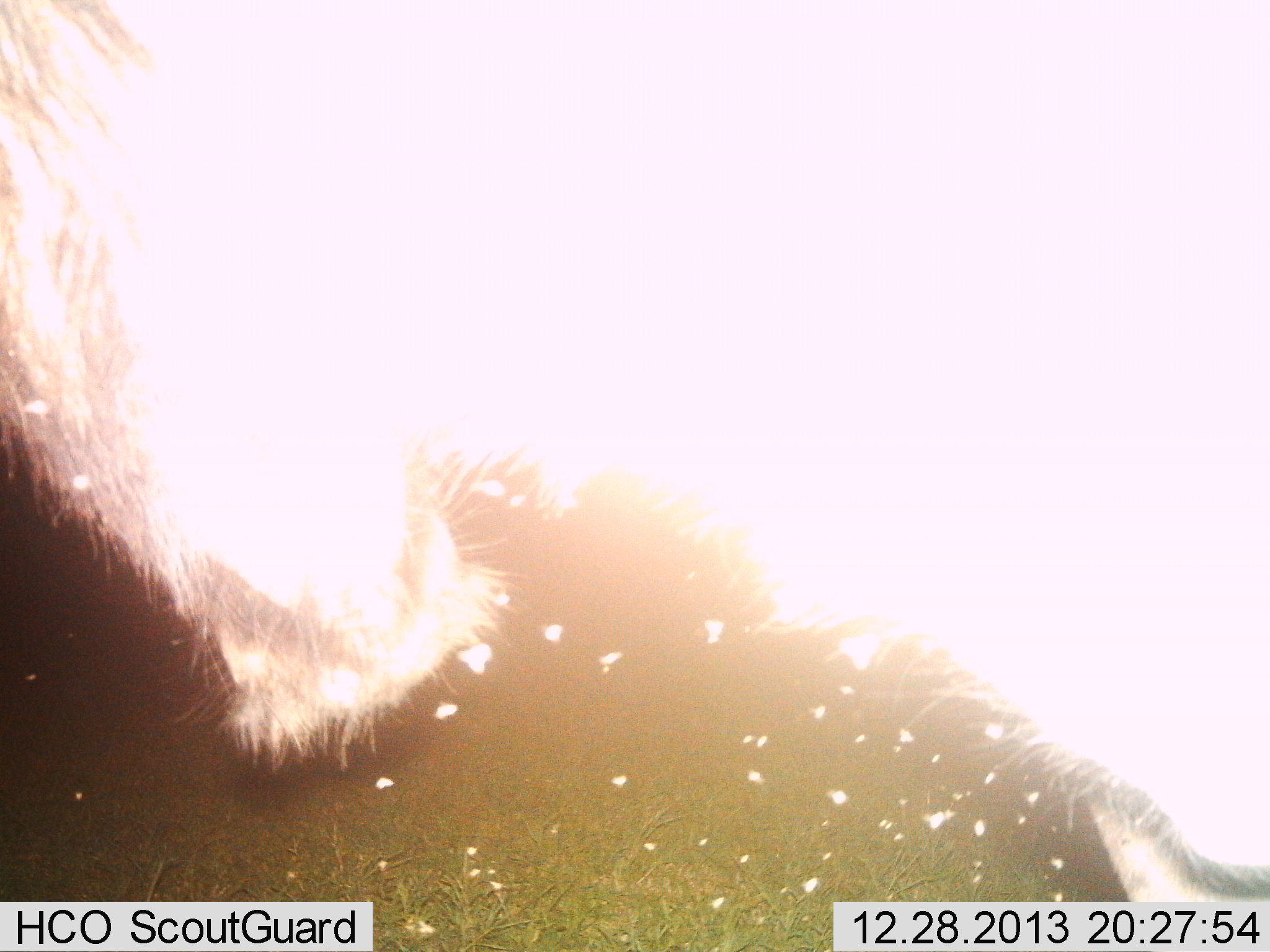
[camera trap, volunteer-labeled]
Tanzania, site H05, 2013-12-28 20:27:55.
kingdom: Animalia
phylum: Chordata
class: Mammalia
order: Artiodactyla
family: Bovidae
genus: Connochaetes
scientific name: Connochaetes taurinus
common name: blue wildebeest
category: wildebeest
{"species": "wildebeest (blue wildebeest) (Connochaetes taurinus)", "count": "1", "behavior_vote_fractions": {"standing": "76%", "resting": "3%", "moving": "18%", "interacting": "3%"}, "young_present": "0%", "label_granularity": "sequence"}